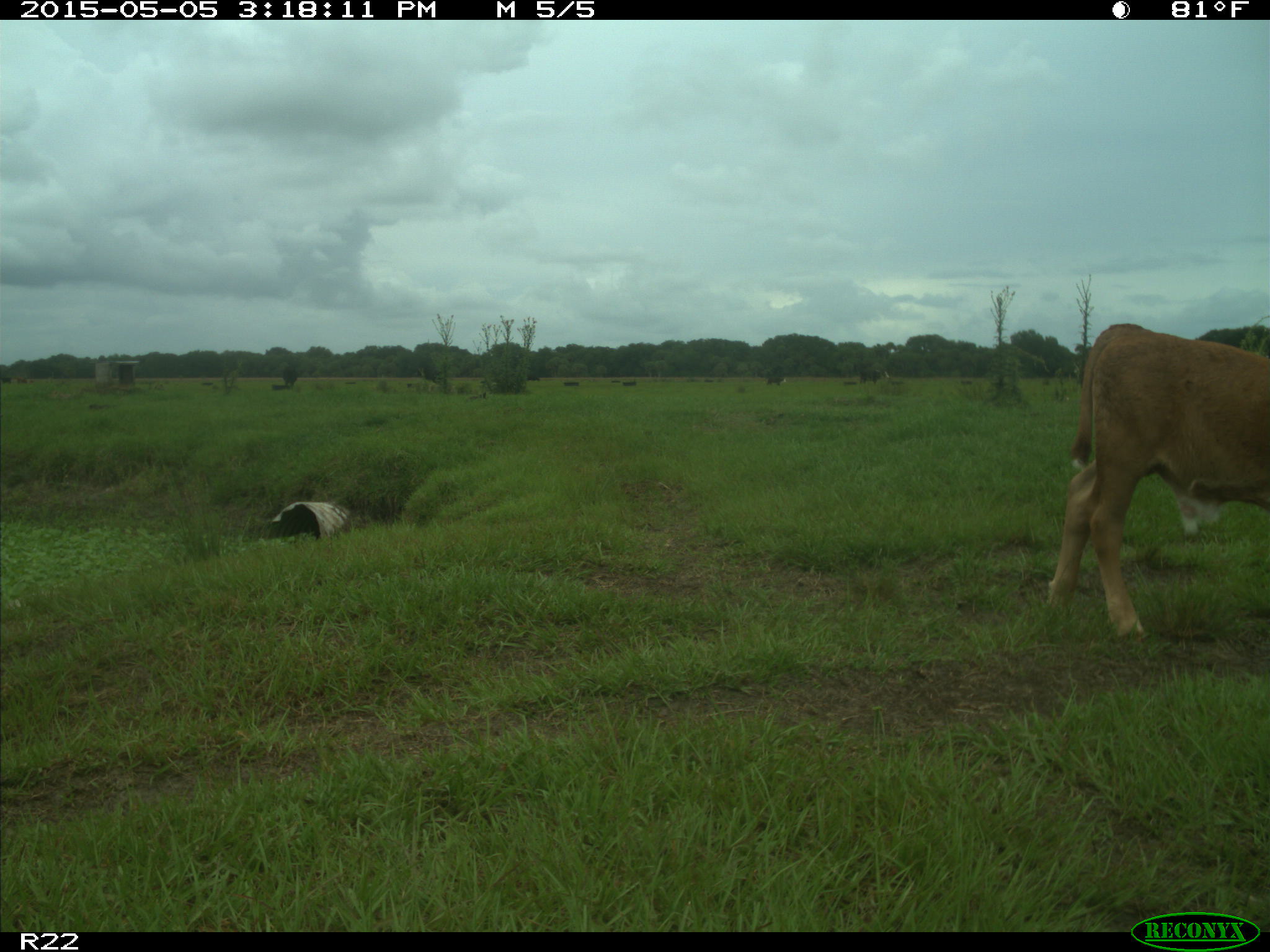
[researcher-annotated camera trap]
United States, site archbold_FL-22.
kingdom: Animalia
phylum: Chordata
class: Mammalia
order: Artiodactyla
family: Bovidae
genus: Bos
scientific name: Bos taurus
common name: domestic cow